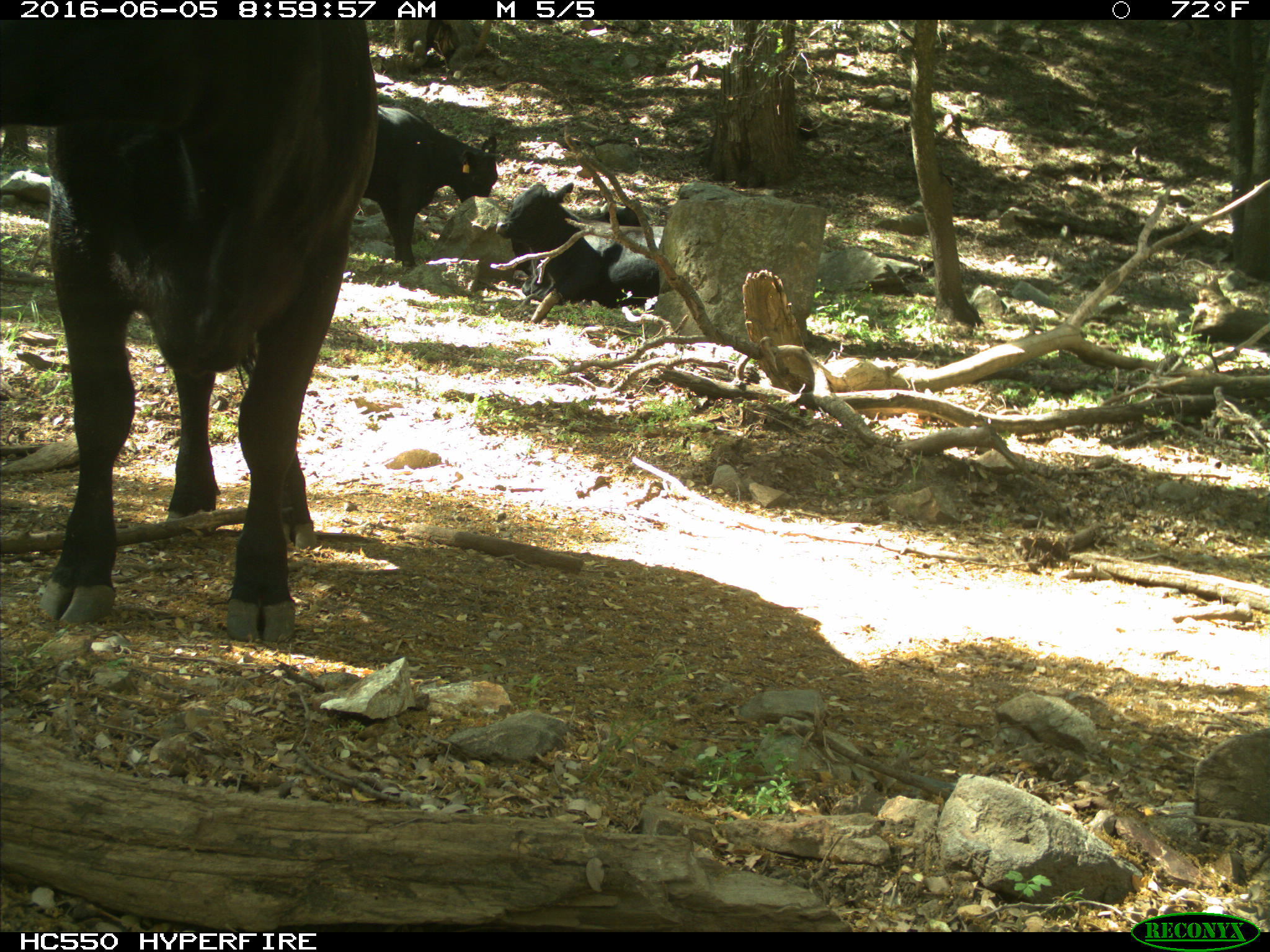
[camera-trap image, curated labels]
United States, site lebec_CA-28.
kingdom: Animalia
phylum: Chordata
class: Mammalia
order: Artiodactyla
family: Bovidae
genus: Bos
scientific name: Bos taurus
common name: domestic cow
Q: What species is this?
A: Bos taurus (domestic cow).